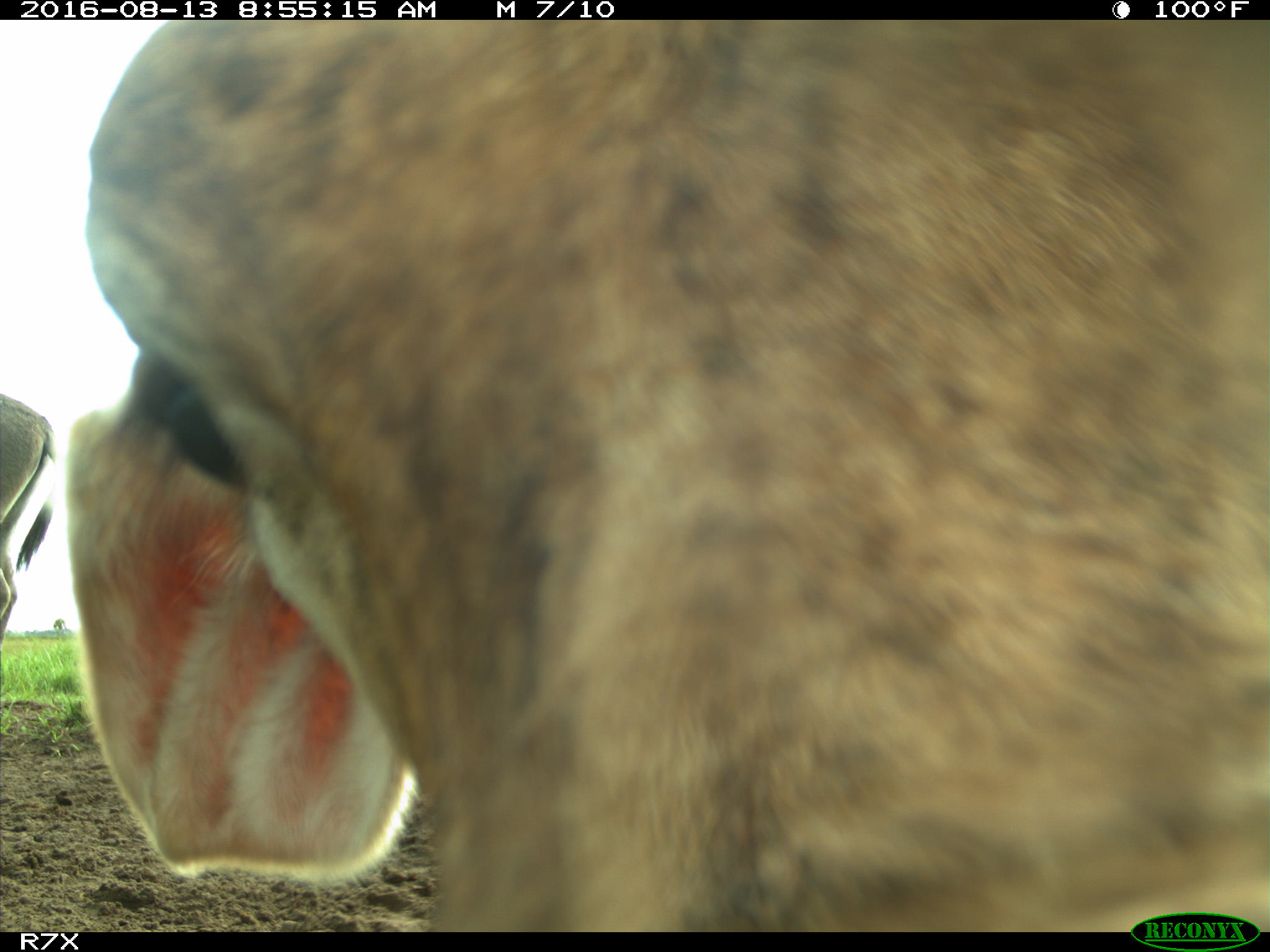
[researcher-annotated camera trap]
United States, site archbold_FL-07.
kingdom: Animalia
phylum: Chordata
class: Mammalia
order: Artiodactyla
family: Bovidae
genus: Bos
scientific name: Bos taurus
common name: domestic cow